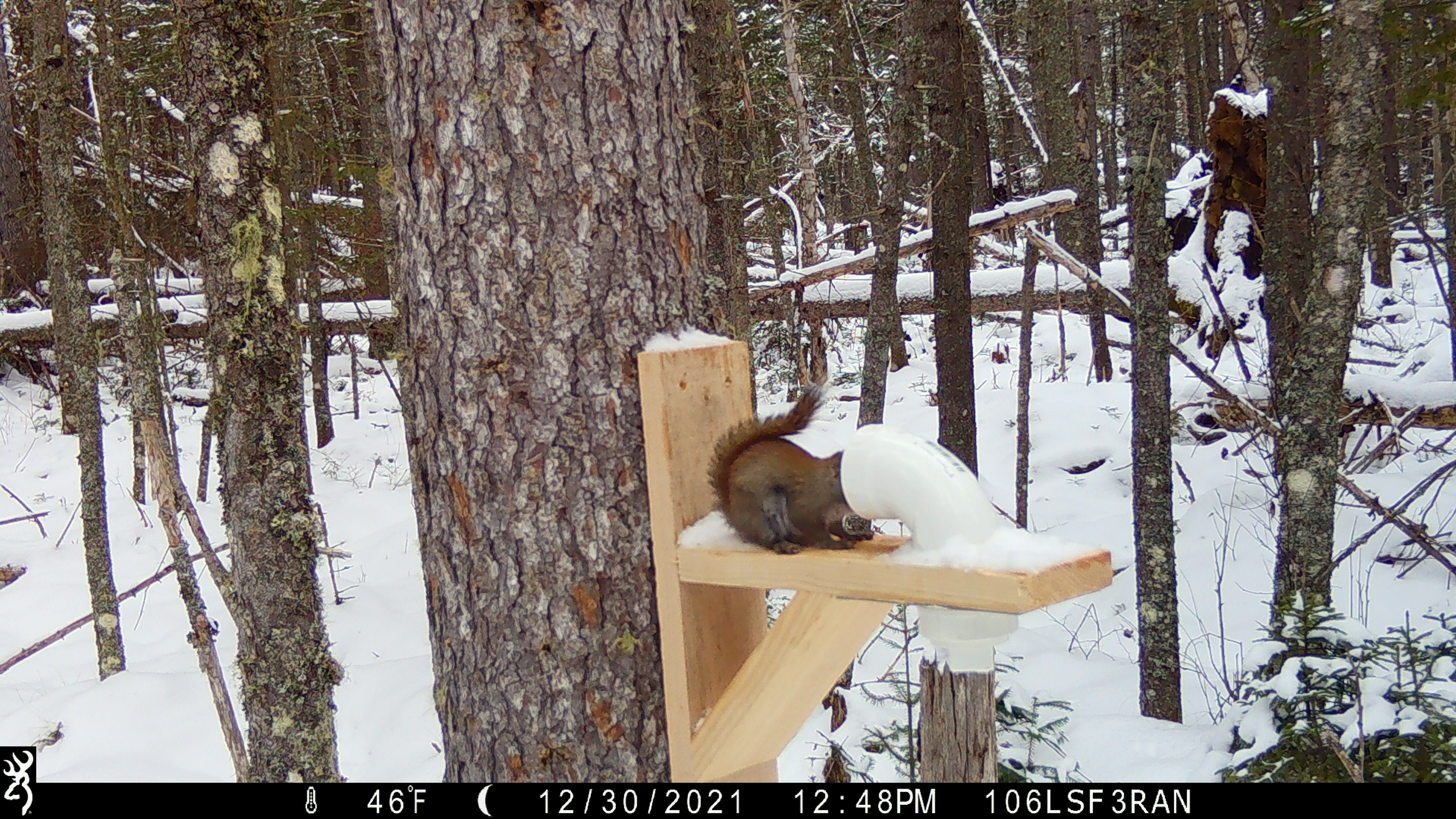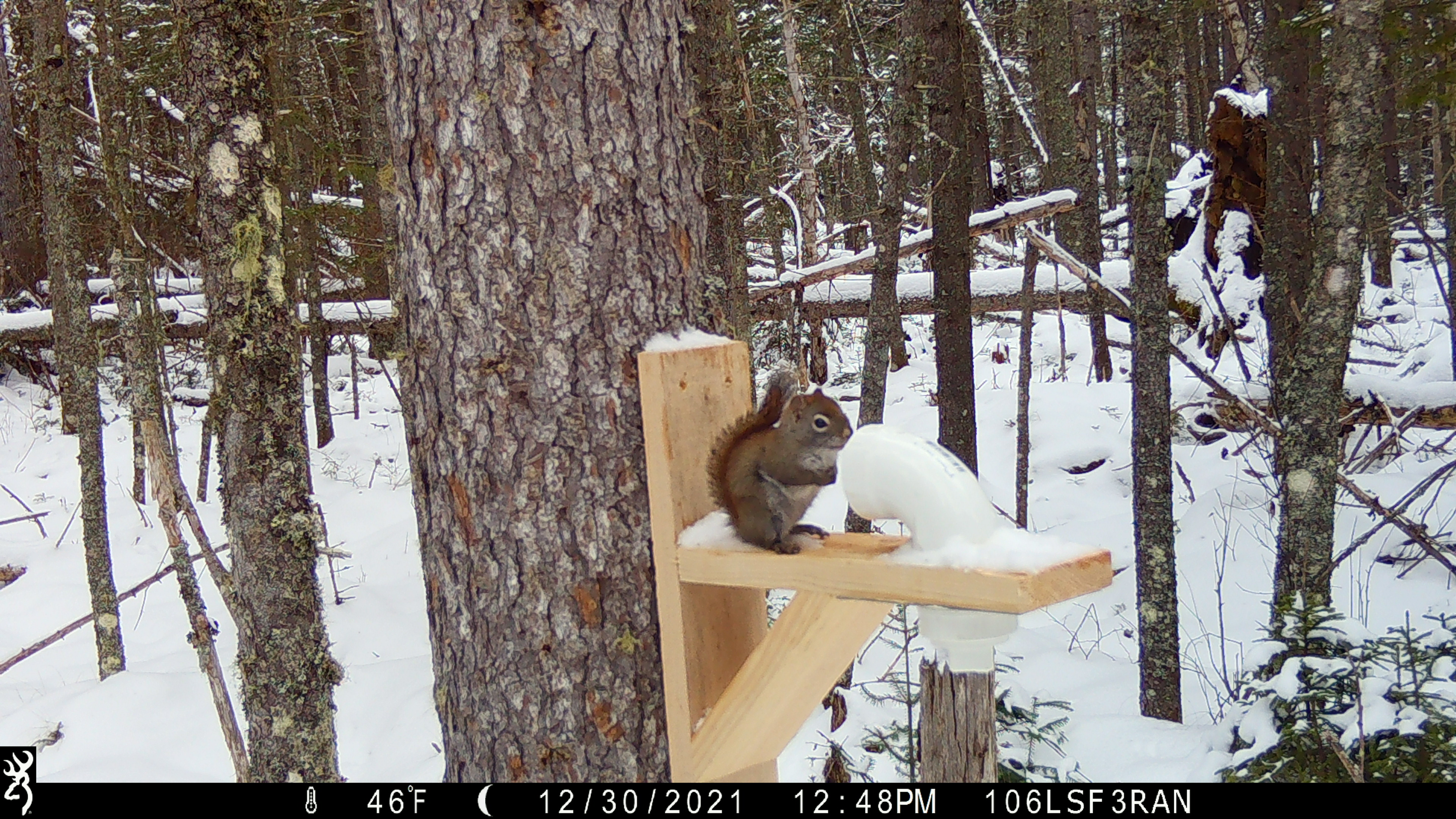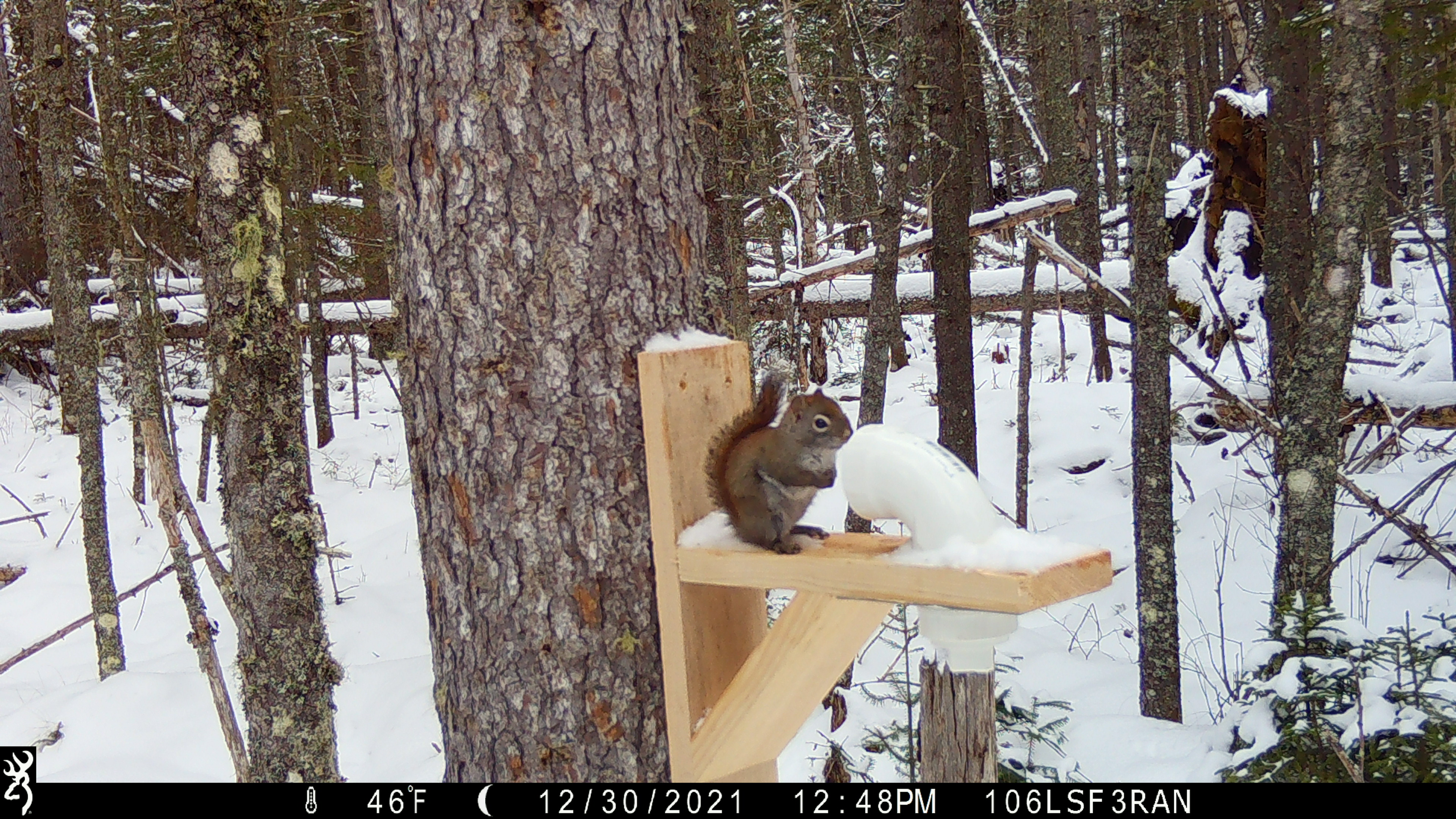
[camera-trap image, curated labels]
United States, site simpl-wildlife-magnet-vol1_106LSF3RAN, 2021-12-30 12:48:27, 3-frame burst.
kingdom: Animalia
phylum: Chordata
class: Mammalia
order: Rodentia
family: Sciuridae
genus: Tamiasciurus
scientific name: Tamiasciurus hudsonicus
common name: red squirrel